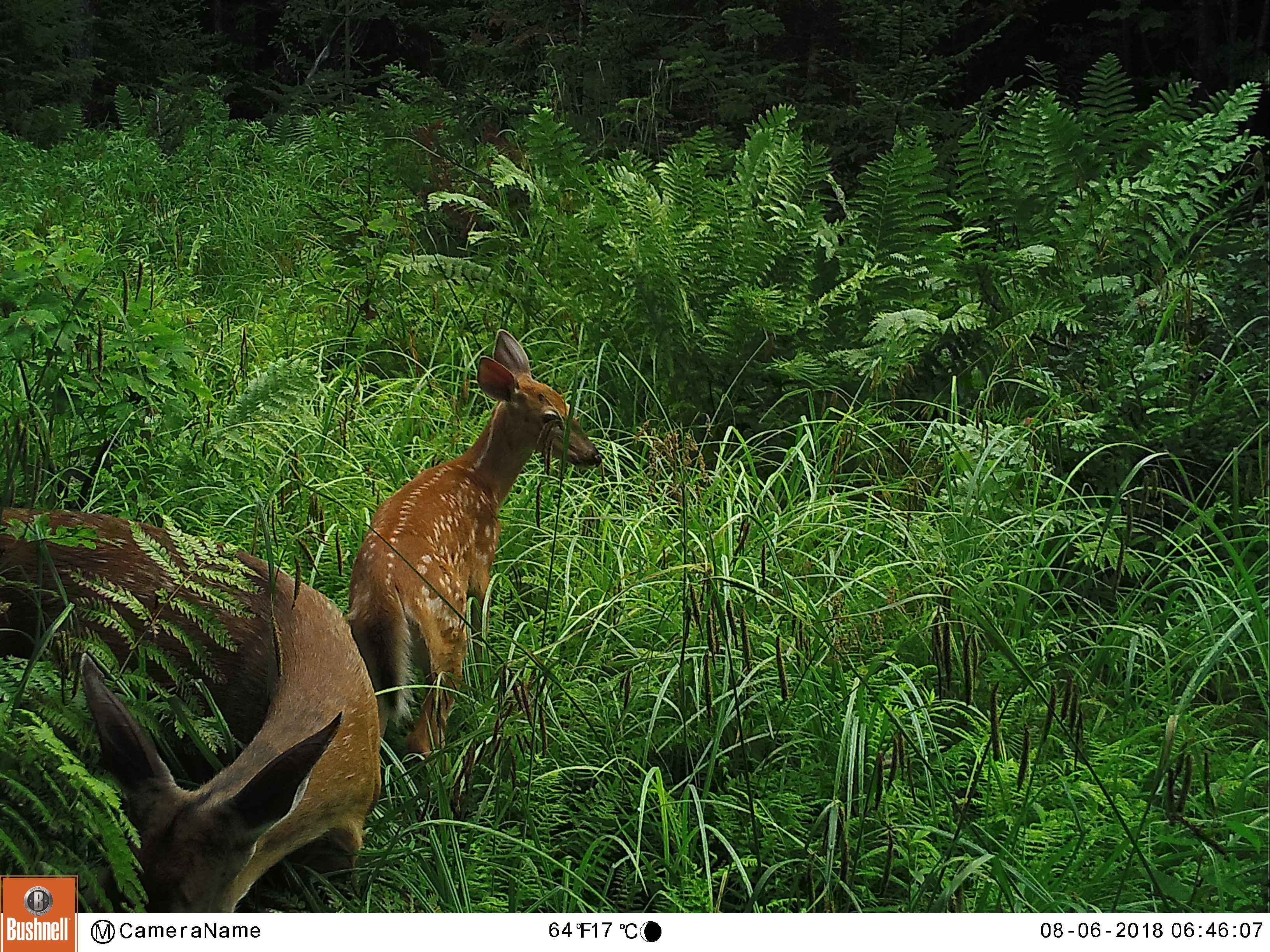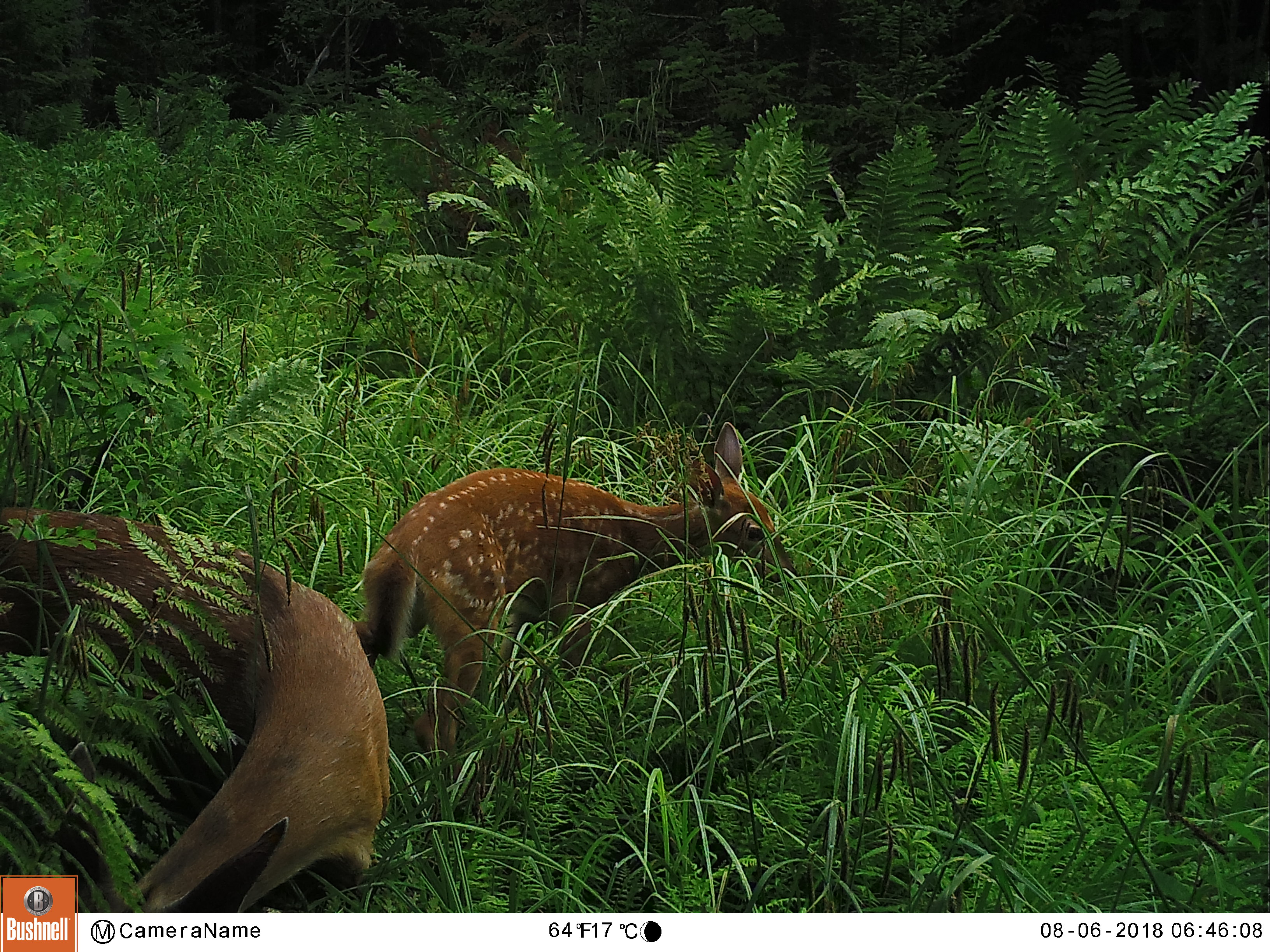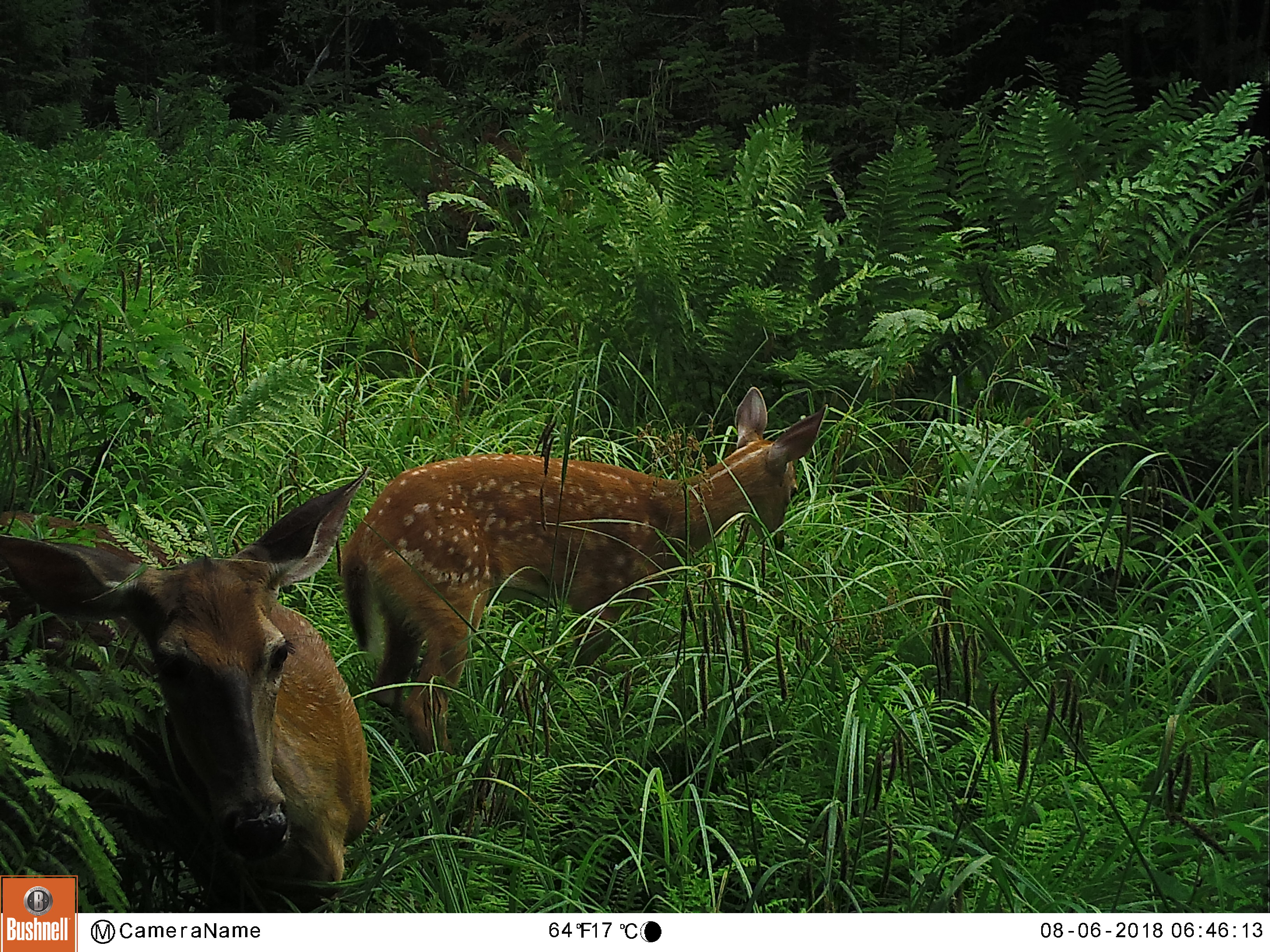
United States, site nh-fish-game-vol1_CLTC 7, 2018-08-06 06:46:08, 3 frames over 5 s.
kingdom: Animalia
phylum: Chordata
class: Mammalia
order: Artiodactyla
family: Cervidae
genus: Odocoileus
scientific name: Odocoileus virginianus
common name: white-tailed deer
White-tailed deer (Odocoileus virginianus).